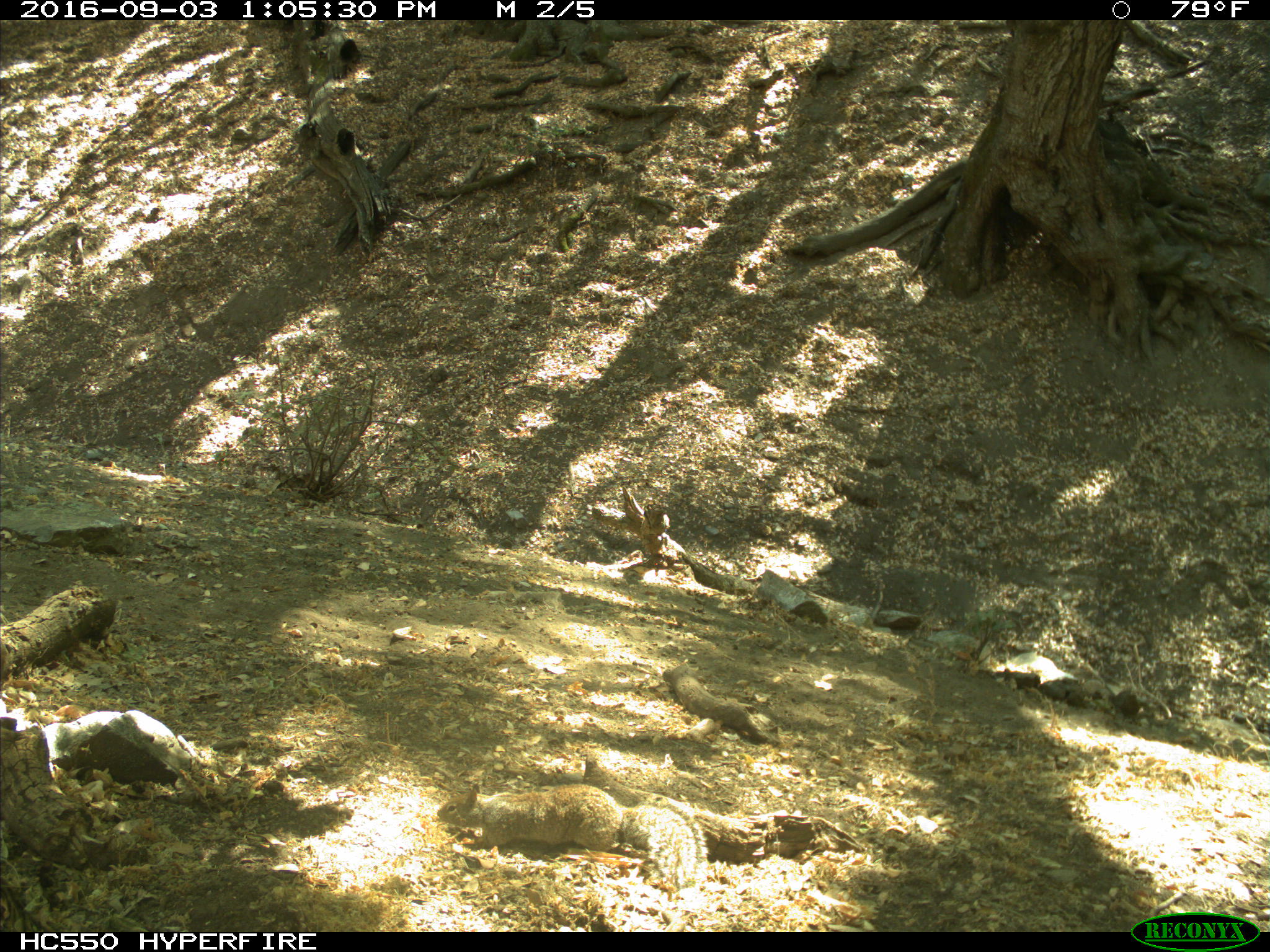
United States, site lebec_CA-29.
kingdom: Animalia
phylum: Chordata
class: Mammalia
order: Rodentia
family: Sciuridae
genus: Otospermophilus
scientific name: Otospermophilus beecheyi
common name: california ground squirrel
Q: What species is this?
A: Otospermophilus beecheyi (california ground squirrel).